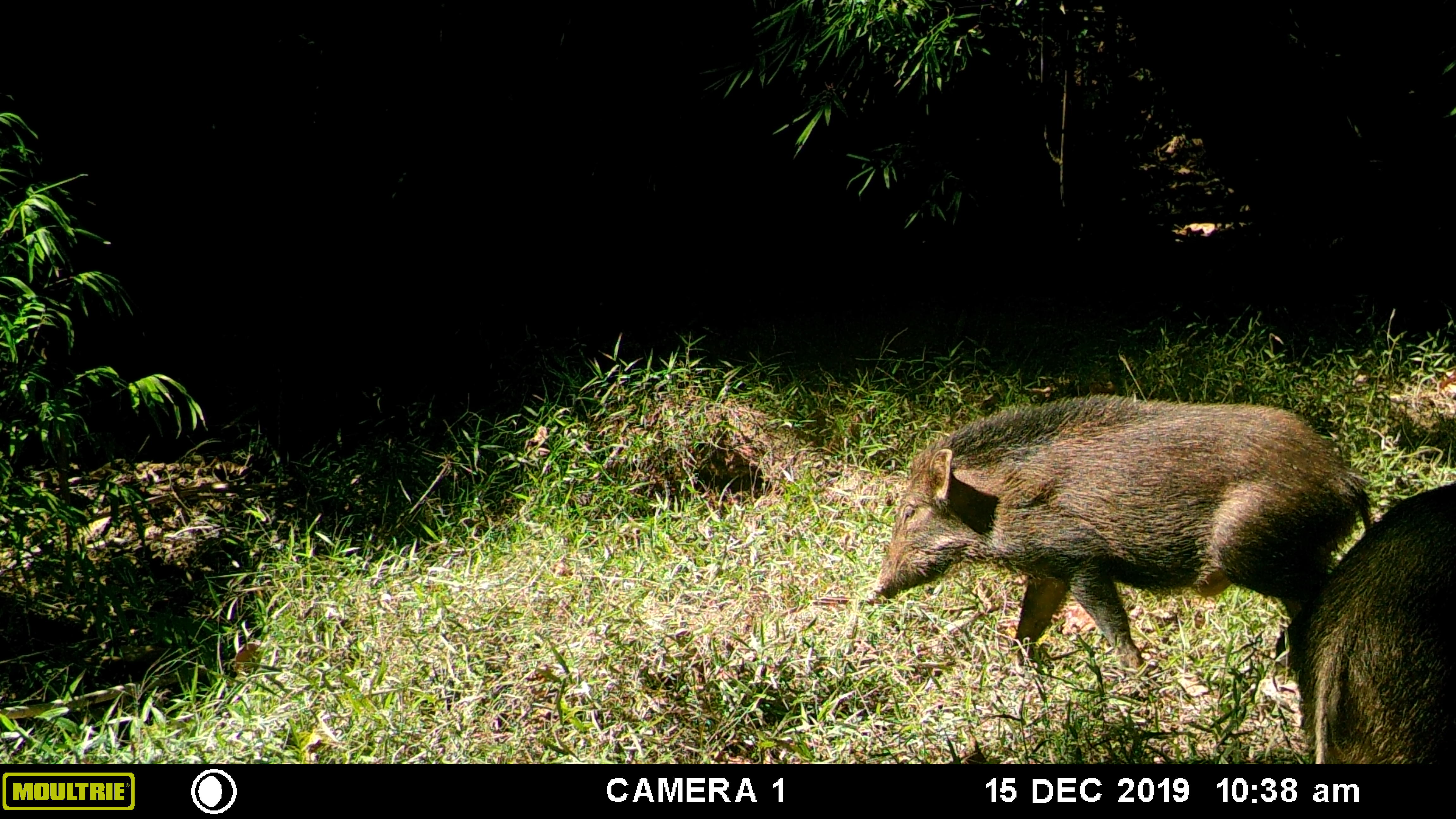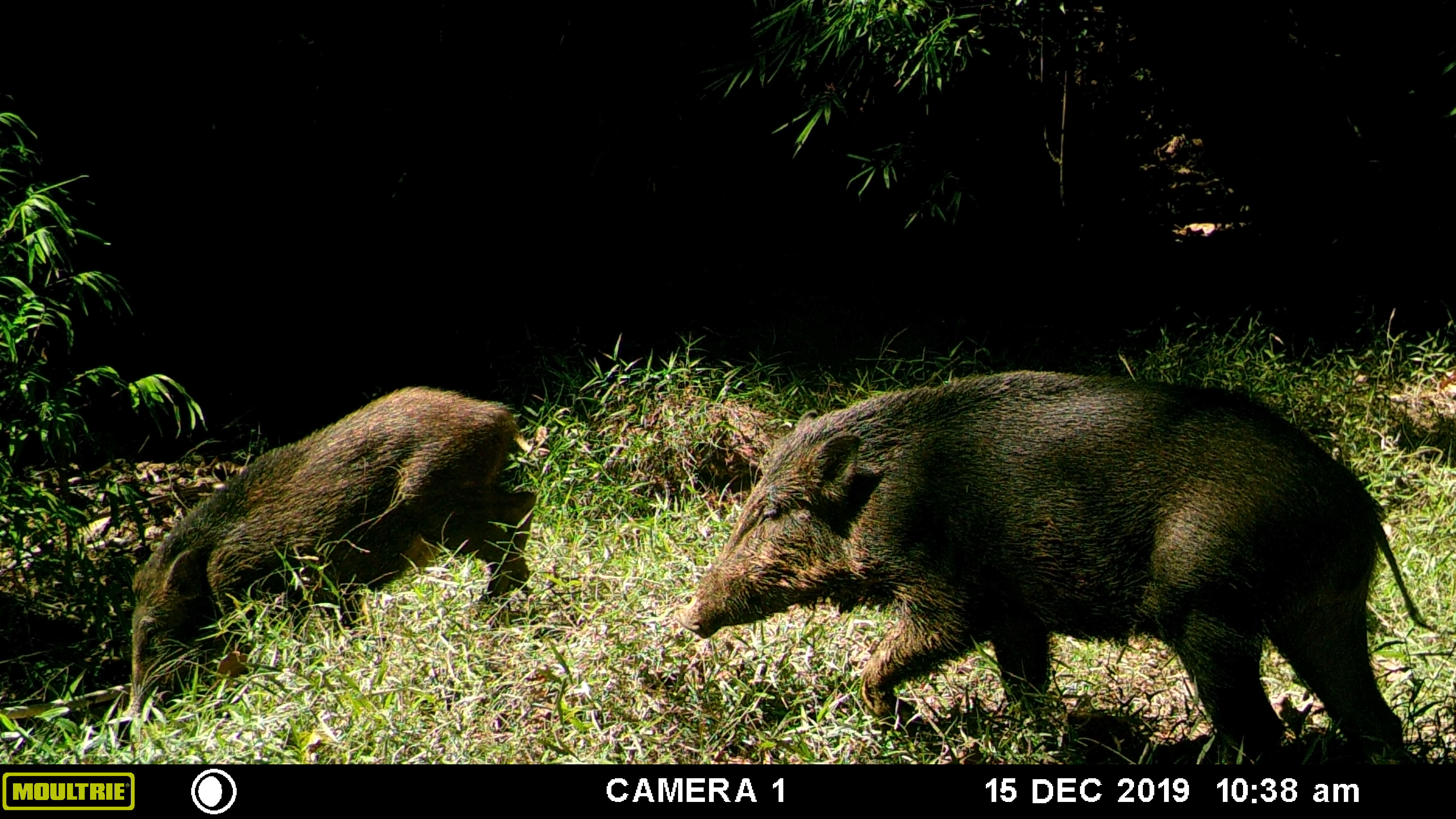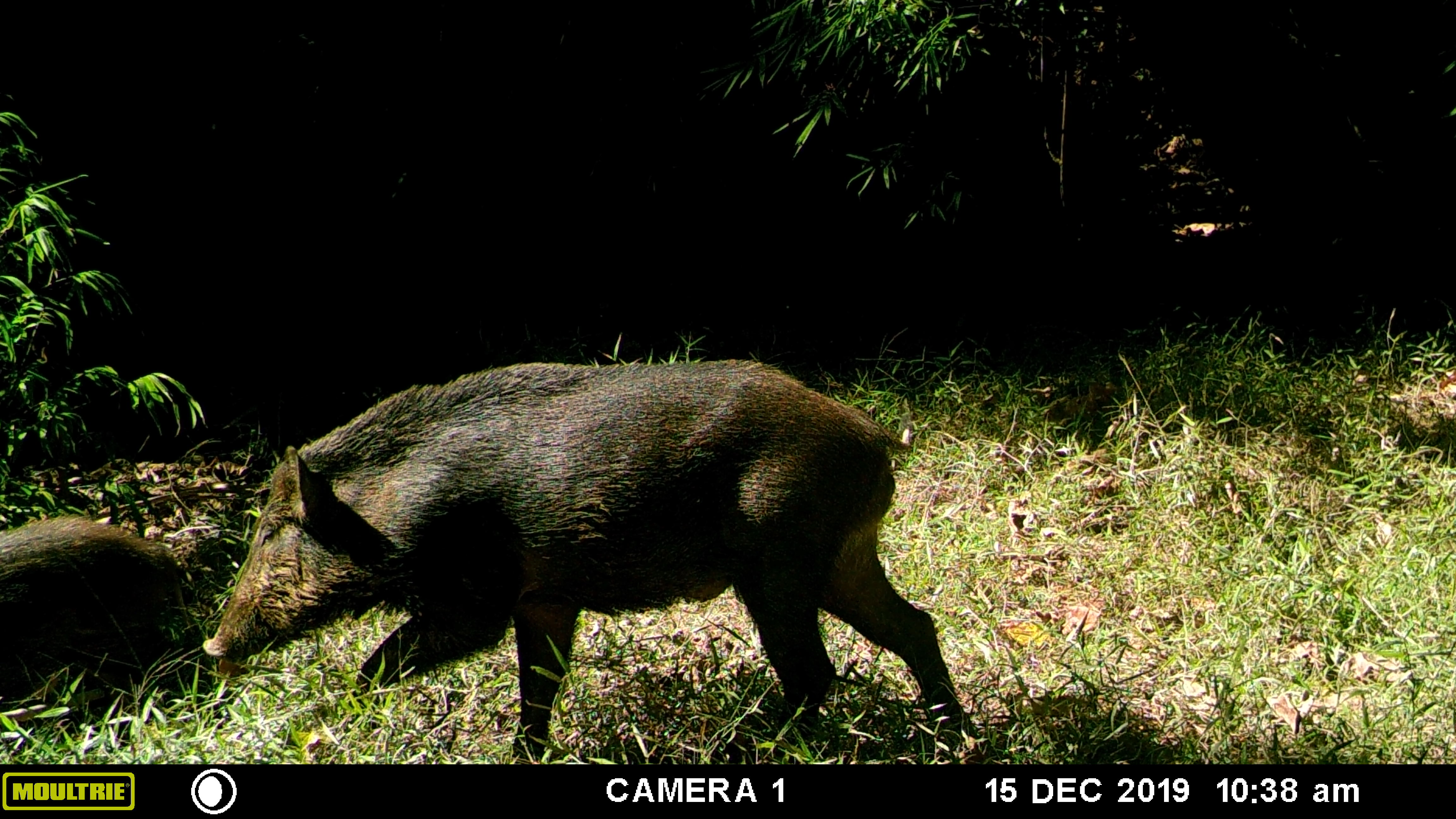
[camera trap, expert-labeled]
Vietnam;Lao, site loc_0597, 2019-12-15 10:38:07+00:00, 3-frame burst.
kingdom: Animalia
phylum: Chordata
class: Mammalia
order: Artiodactyla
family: Suidae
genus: Sus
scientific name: Sus scrofa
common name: eurasian wild pig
Eurasian wild pig (Sus scrofa). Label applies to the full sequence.